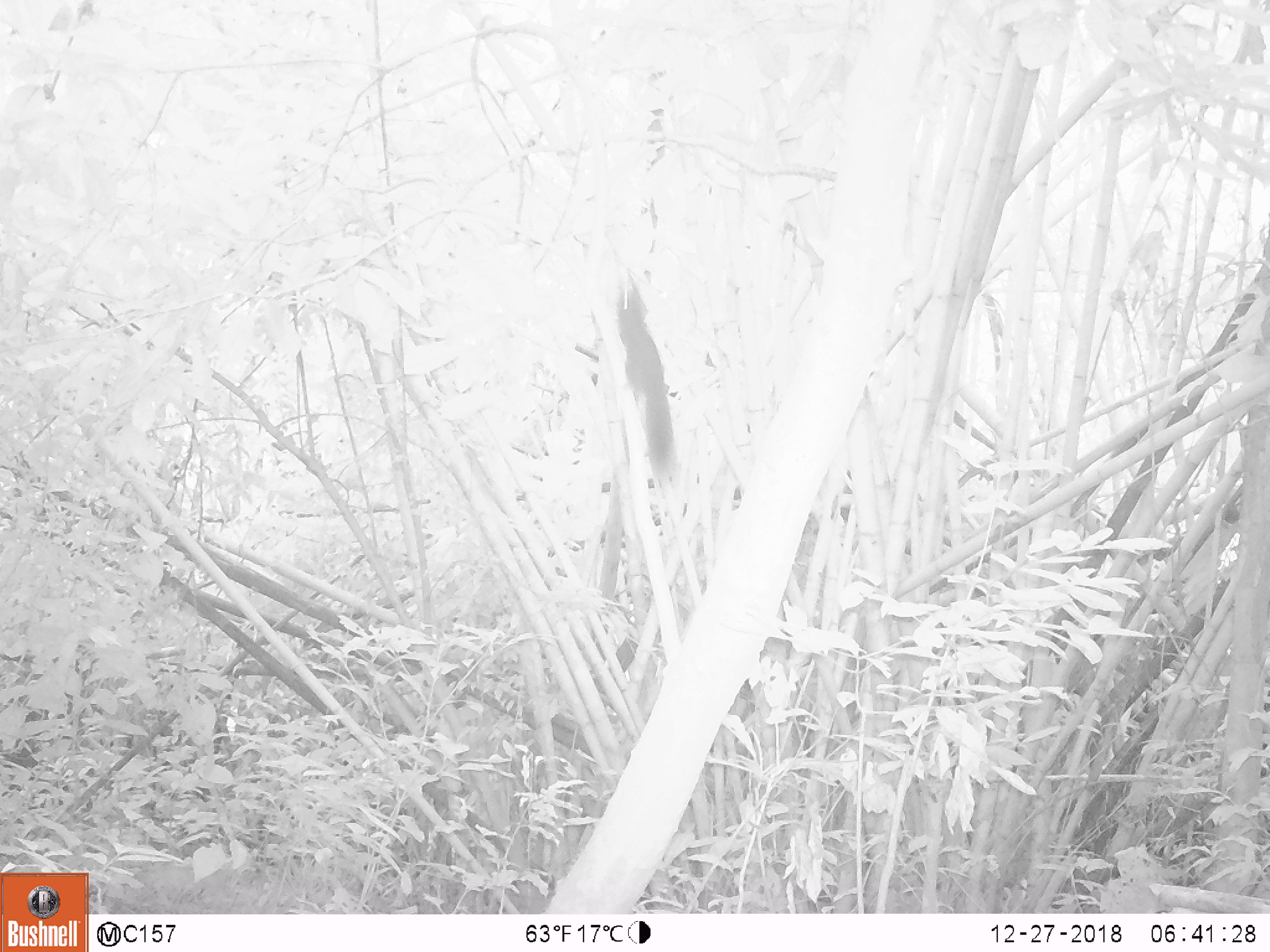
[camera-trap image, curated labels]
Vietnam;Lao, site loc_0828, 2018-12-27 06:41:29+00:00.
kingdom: Animalia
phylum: Chordata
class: Mammalia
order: Rodentia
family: Sciuridae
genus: Sciurus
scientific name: Sciurus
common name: squirrel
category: unidentified squirrel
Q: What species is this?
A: Unidentified squirrel (squirrel) (Sciurus).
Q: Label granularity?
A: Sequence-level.